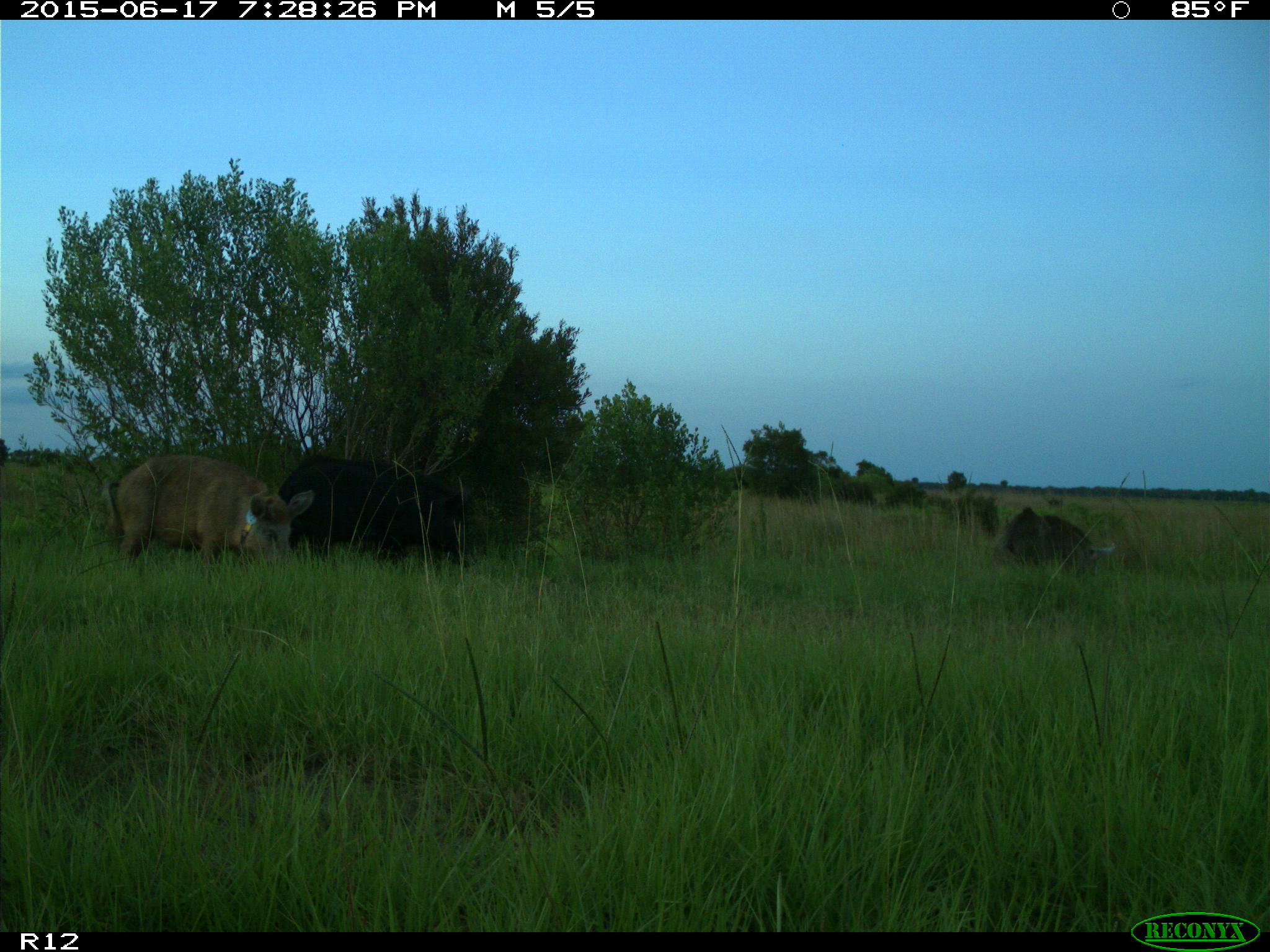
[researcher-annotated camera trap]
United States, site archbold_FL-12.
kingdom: Animalia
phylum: Chordata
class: Mammalia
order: Artiodactyla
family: Suidae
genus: Sus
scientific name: Sus scrofa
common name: wild boar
Sus scrofa (wild boar).